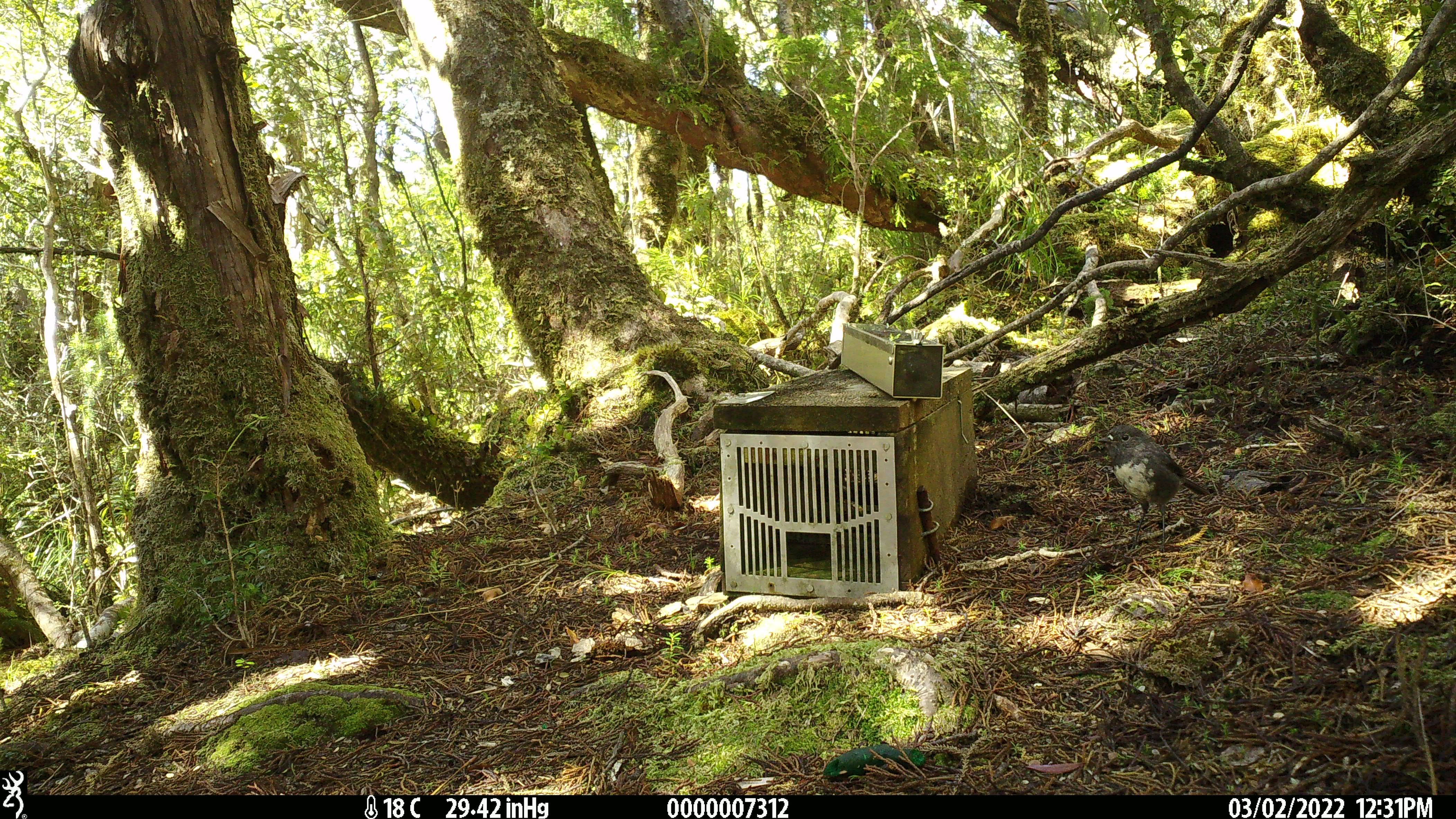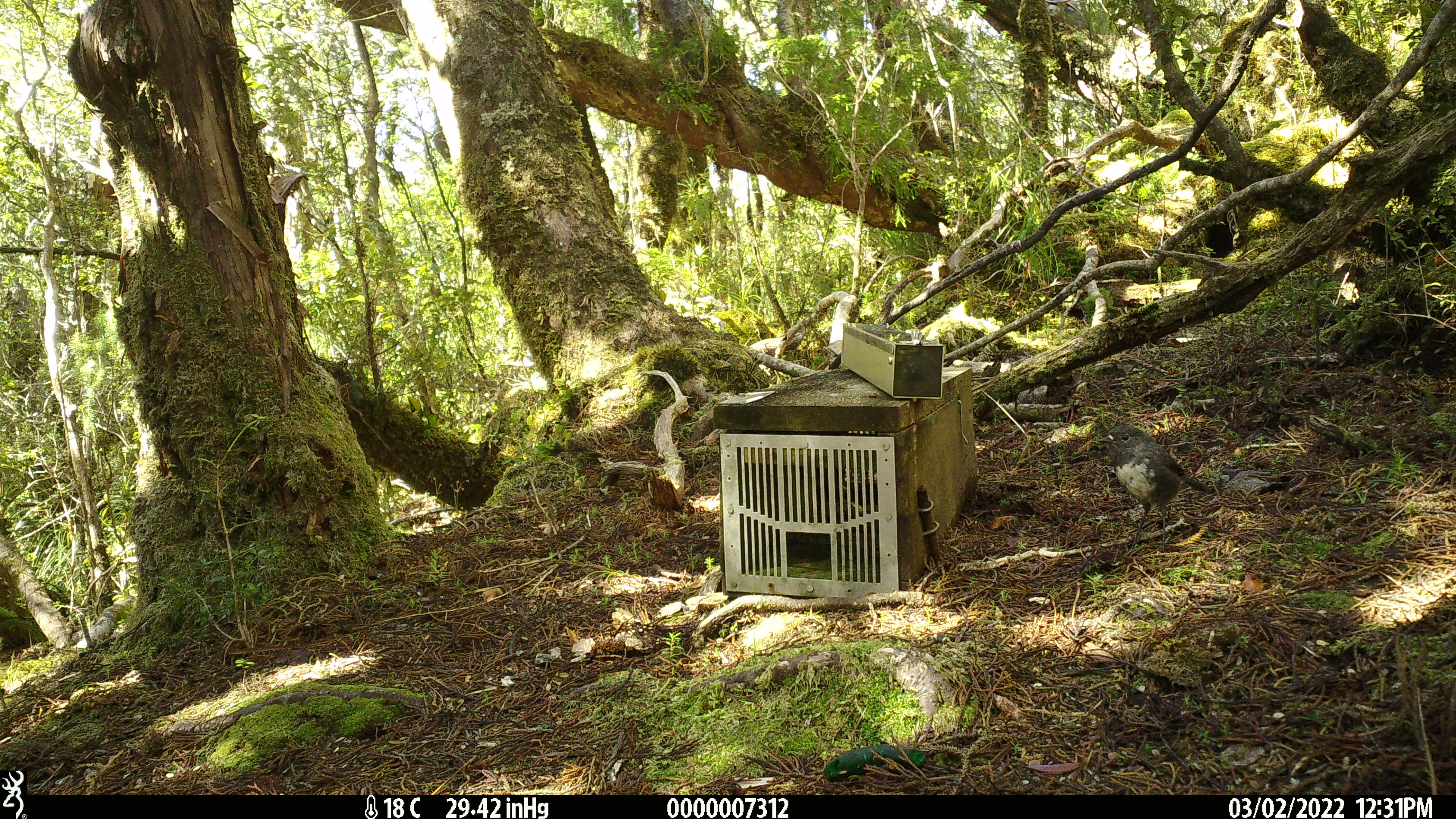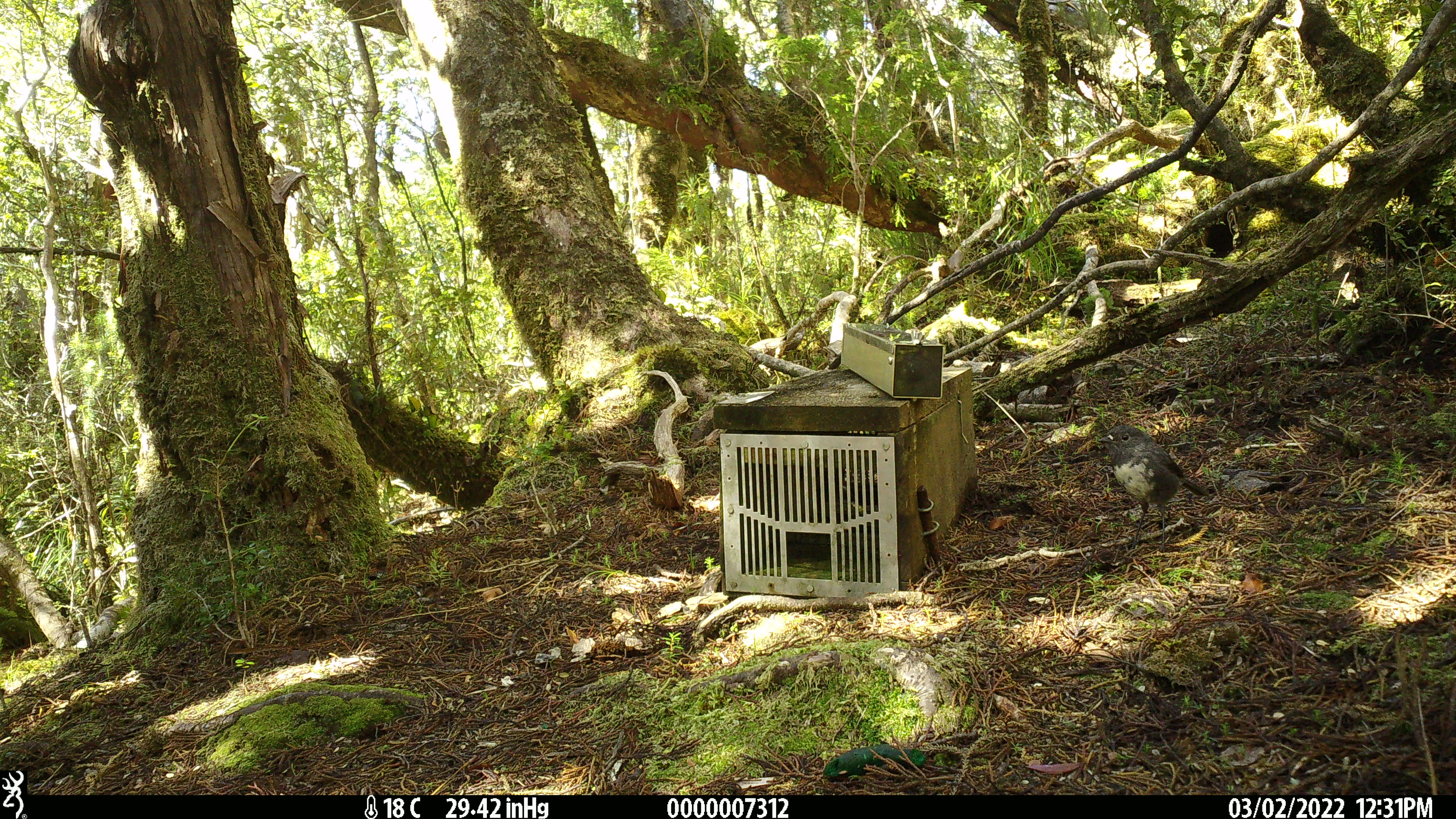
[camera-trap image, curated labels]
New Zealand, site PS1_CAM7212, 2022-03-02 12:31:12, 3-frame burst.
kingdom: Animalia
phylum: Chordata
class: Aves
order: Passeriformes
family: Petroicidae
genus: Petroica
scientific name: Petroica australis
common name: new zealand robin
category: robin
Robin (new zealand robin) (Petroica australis).